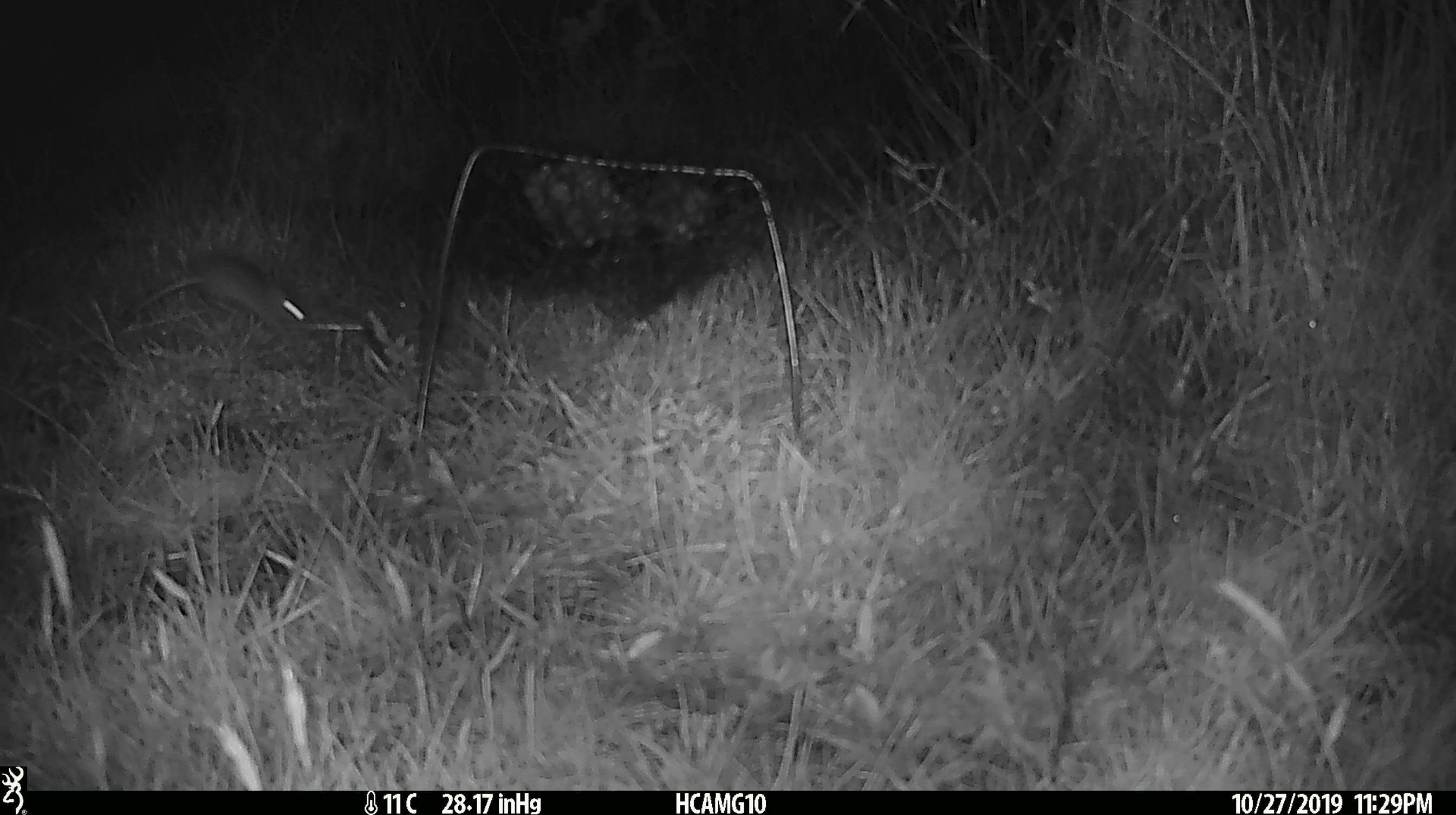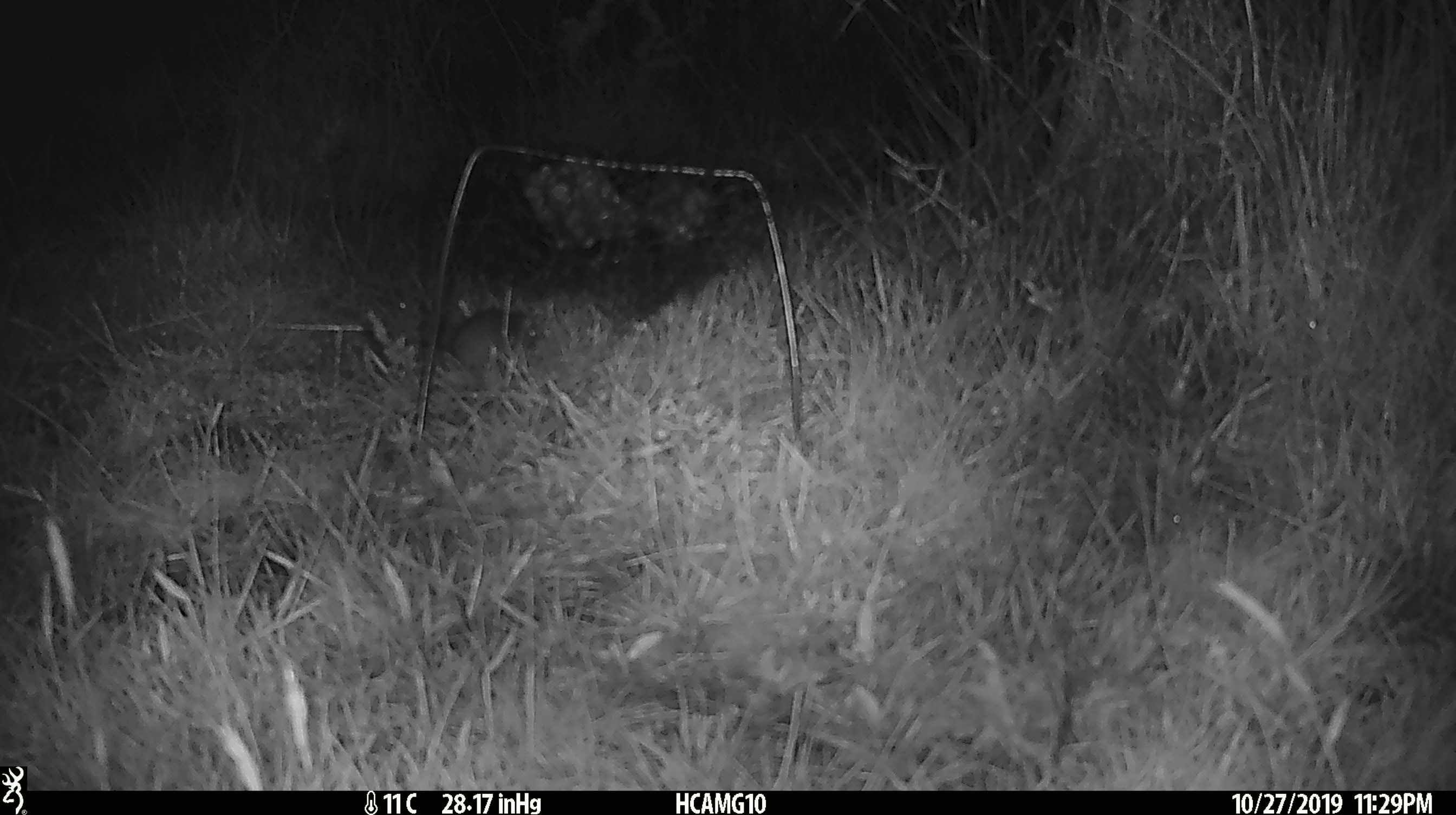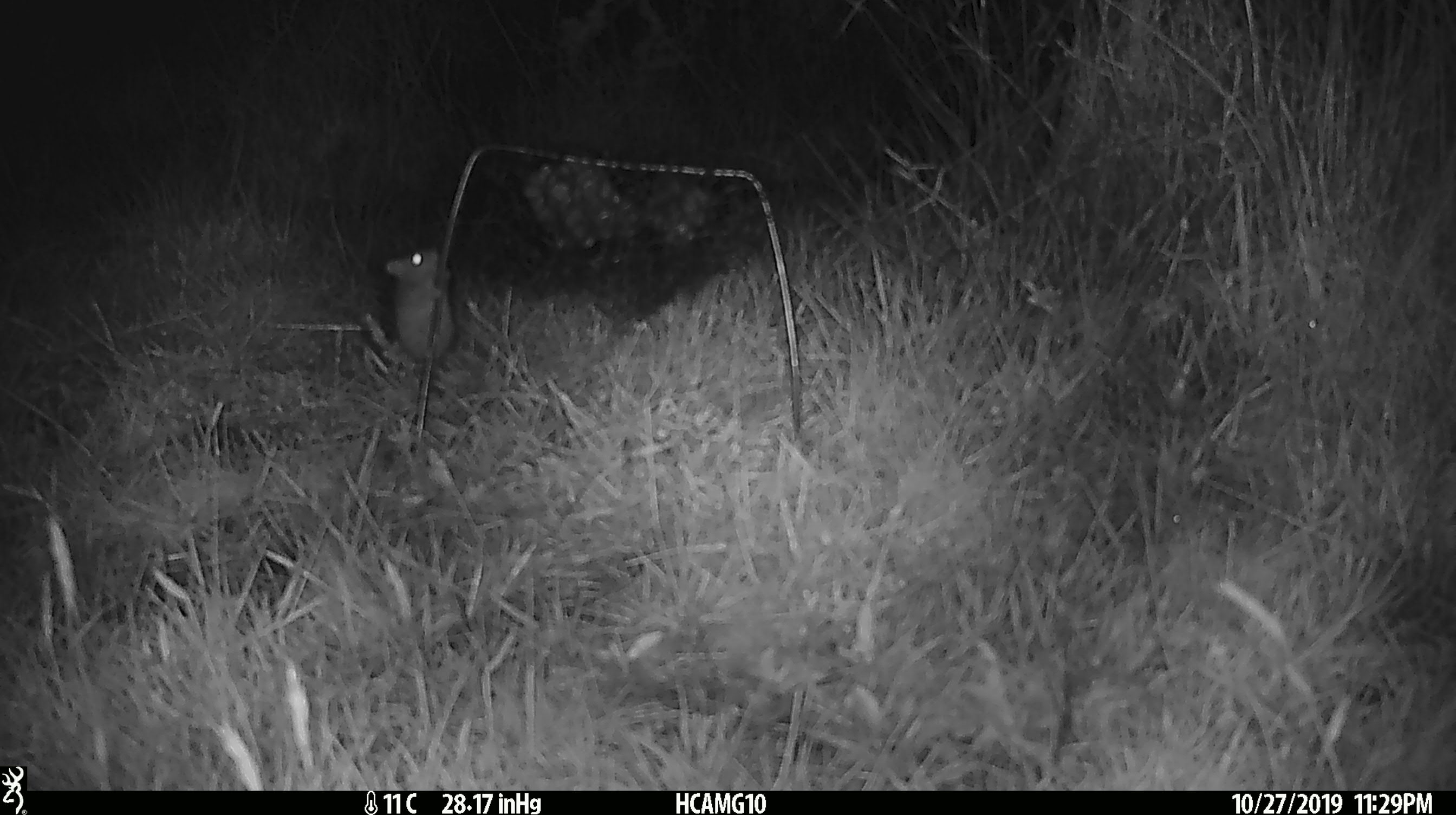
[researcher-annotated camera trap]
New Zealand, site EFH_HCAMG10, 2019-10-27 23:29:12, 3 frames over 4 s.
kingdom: Animalia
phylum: Chordata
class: Mammalia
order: Rodentia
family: Muridae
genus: Mus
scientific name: Mus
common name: mouse